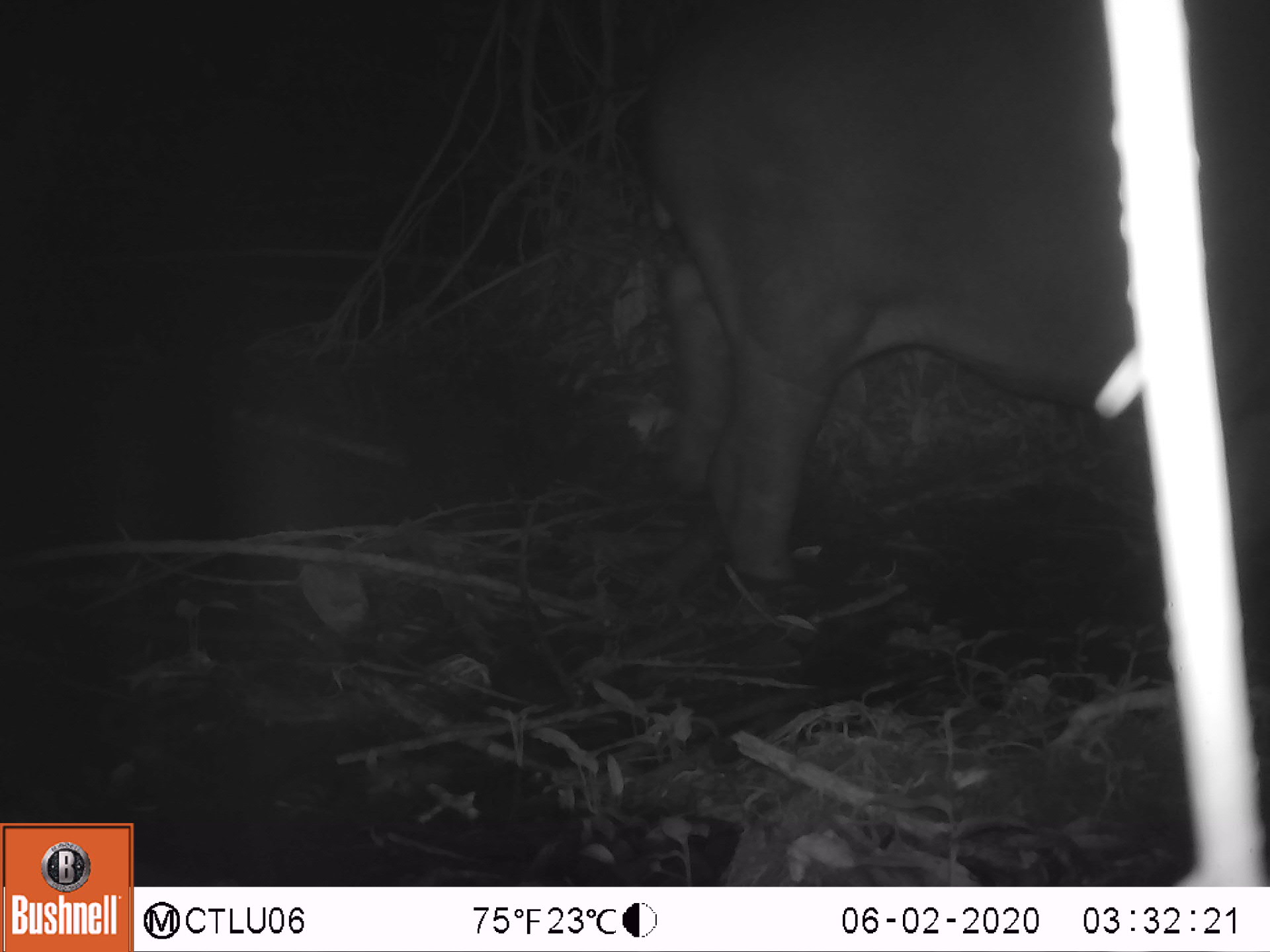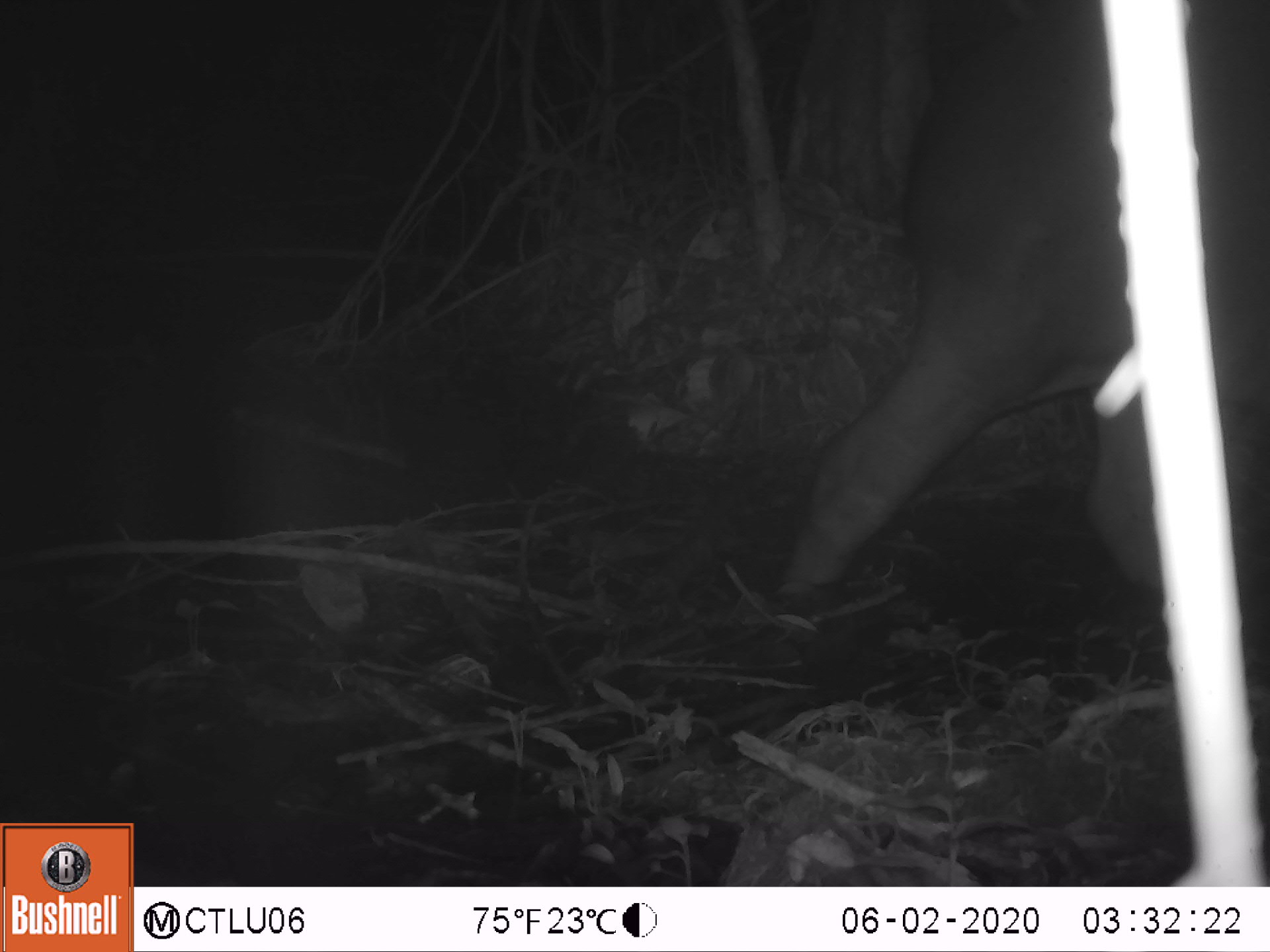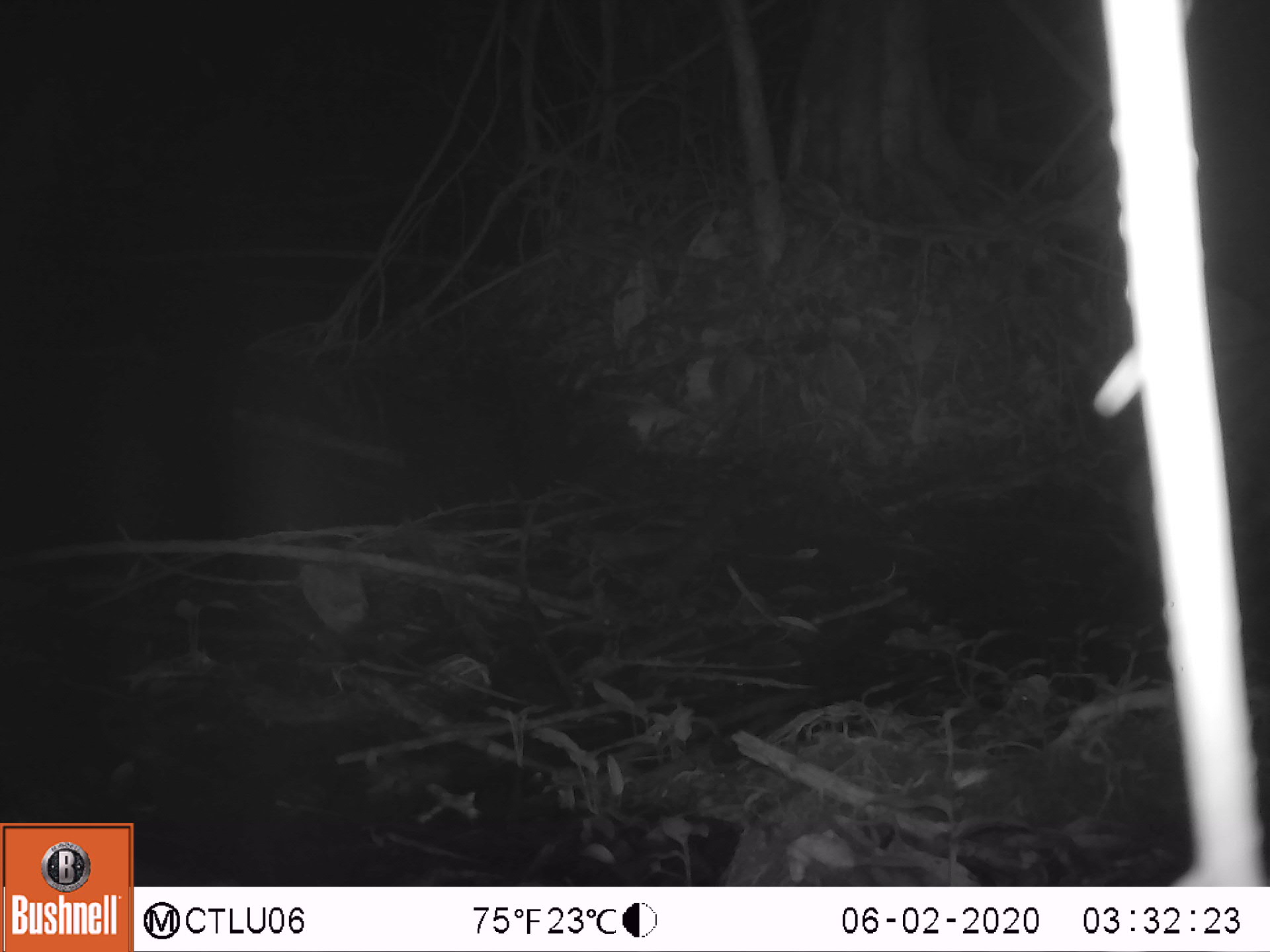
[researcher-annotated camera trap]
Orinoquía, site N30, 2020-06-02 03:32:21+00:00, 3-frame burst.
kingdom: Animalia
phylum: Chordata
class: Mammalia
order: Perissodactyla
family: Tapiridae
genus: Tapirus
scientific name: Tapirus terrestris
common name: lowland tapir